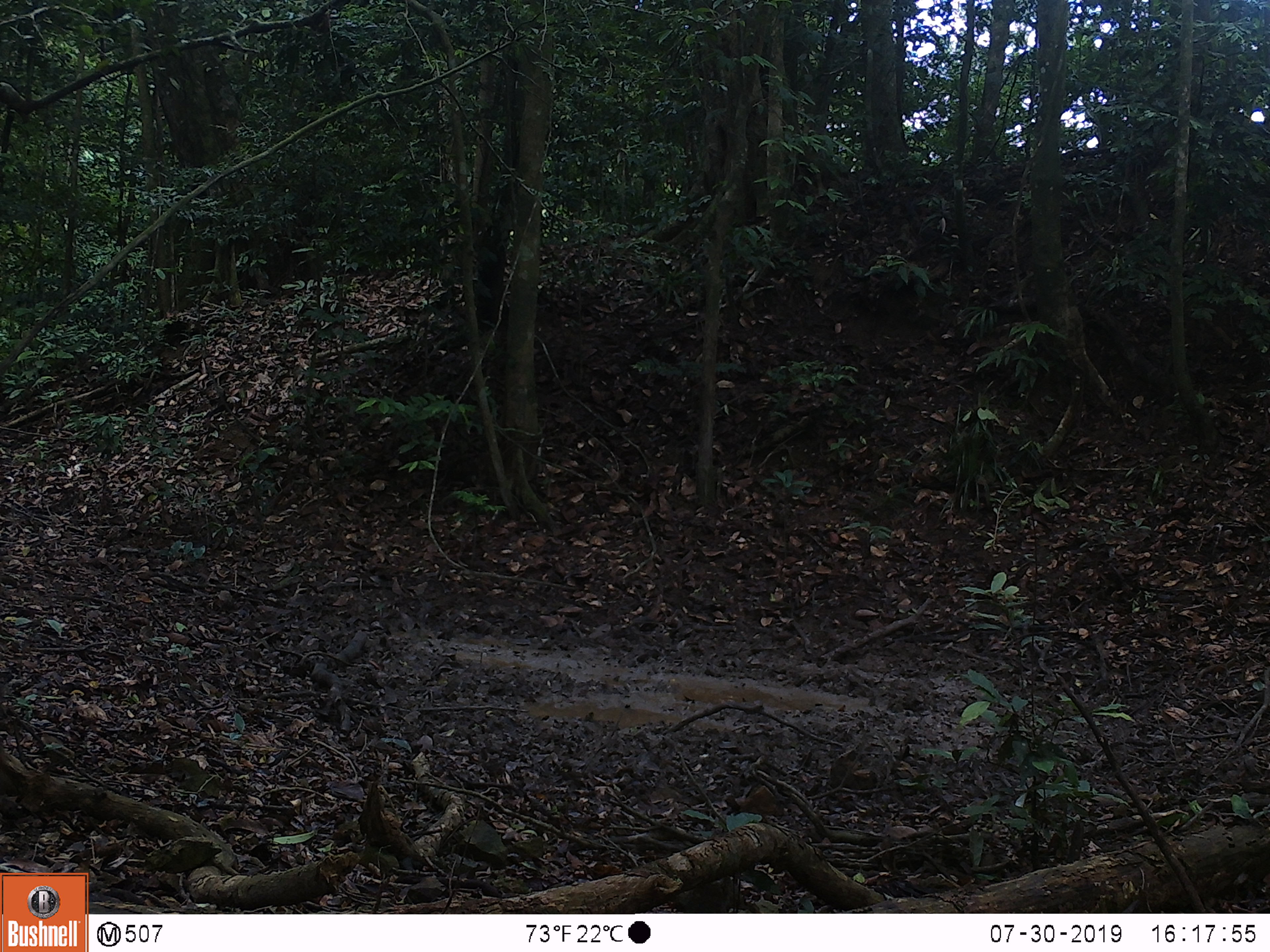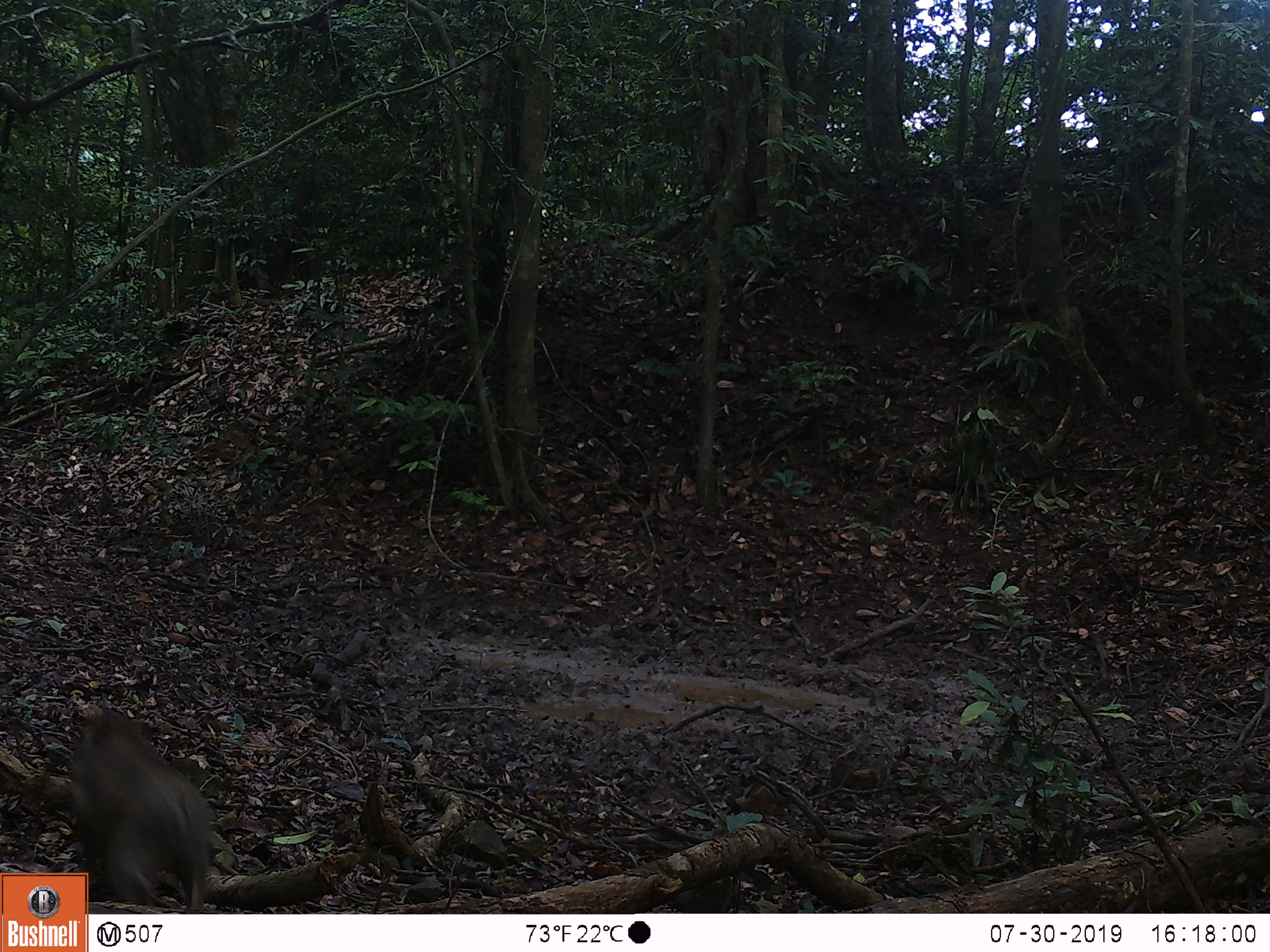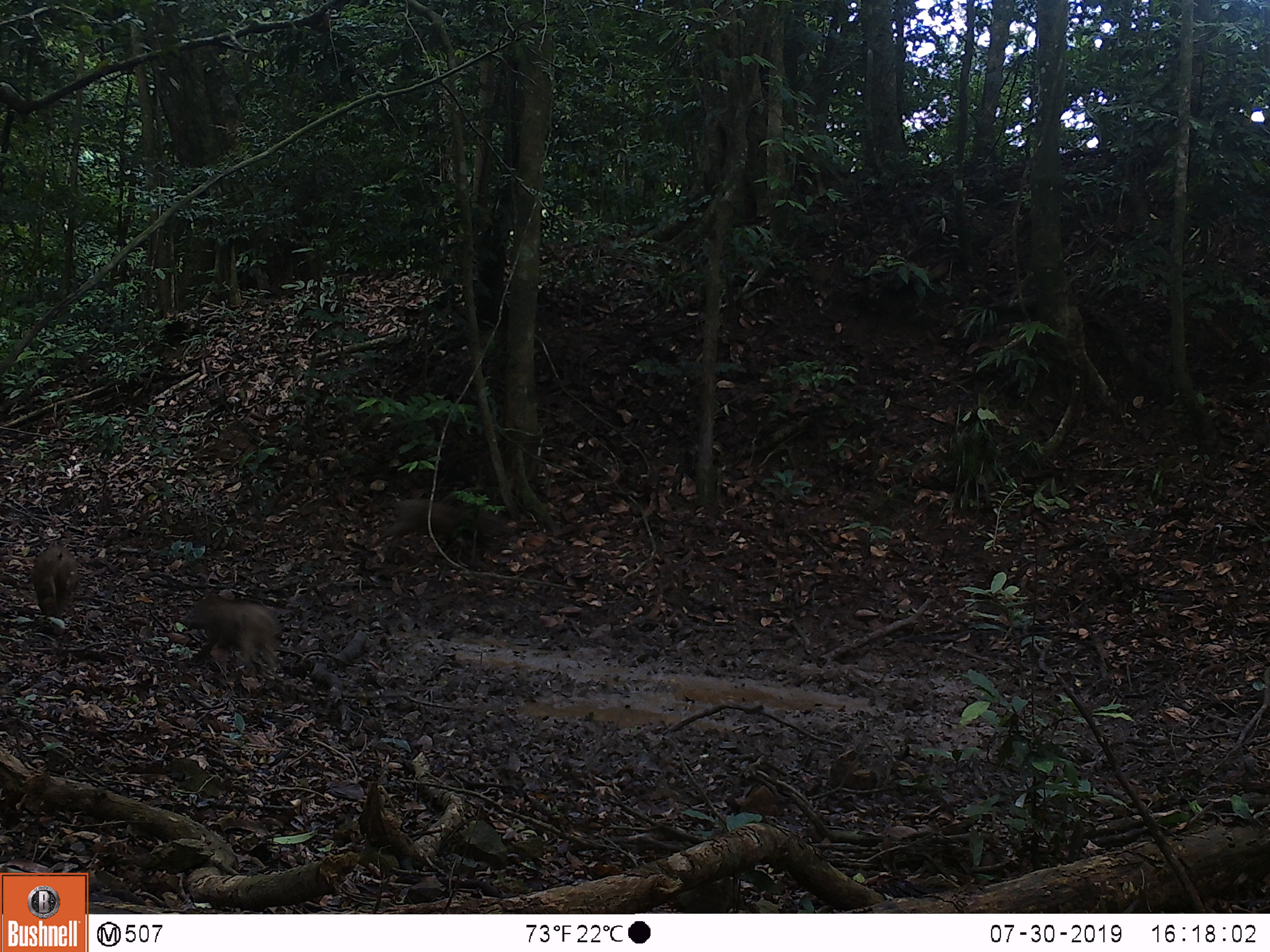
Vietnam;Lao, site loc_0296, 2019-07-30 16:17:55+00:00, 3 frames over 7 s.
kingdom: Animalia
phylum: Chordata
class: Mammalia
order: Artiodactyla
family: Suidae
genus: Sus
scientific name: Sus scrofa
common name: eurasian wild pig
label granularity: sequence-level